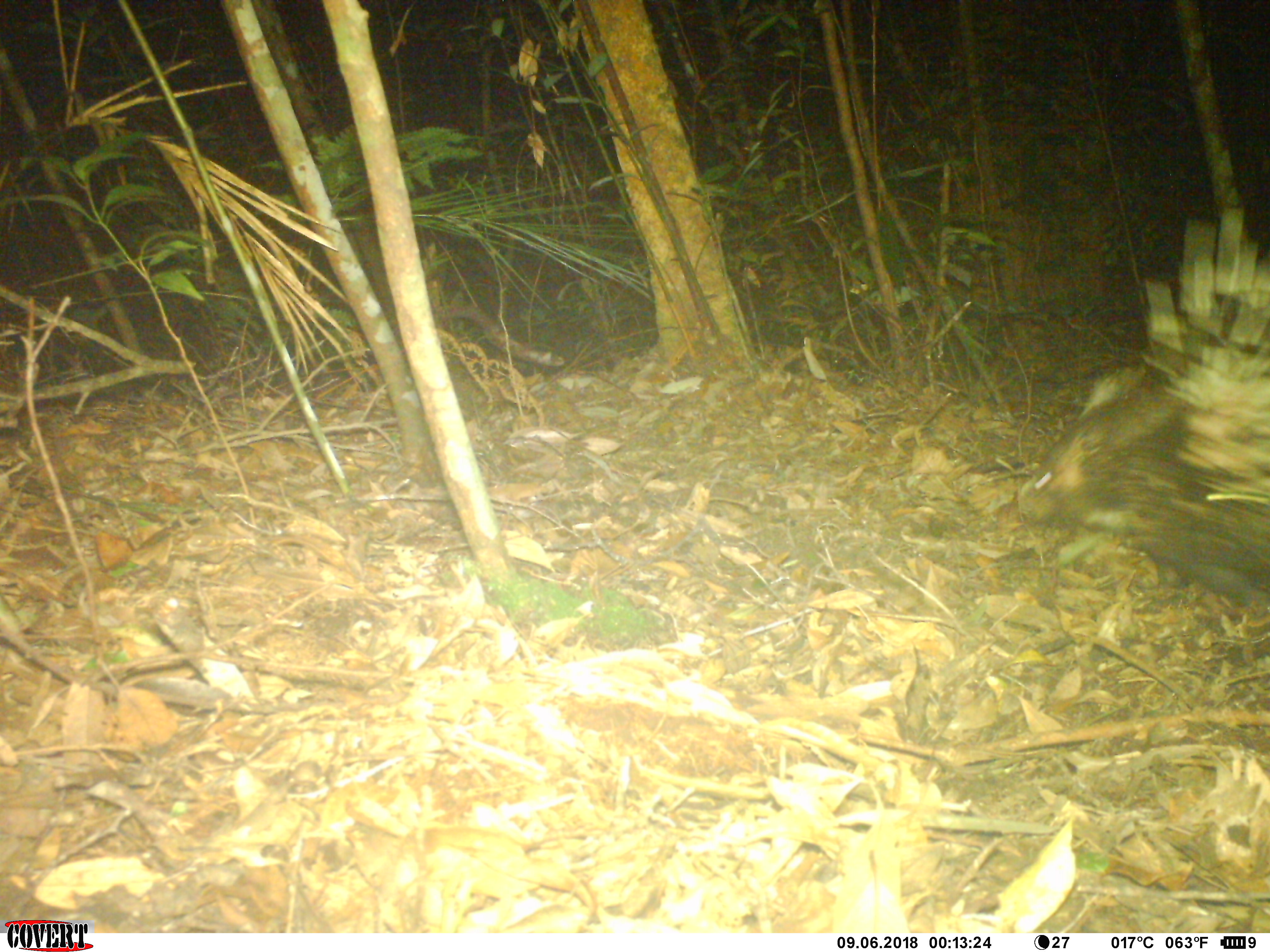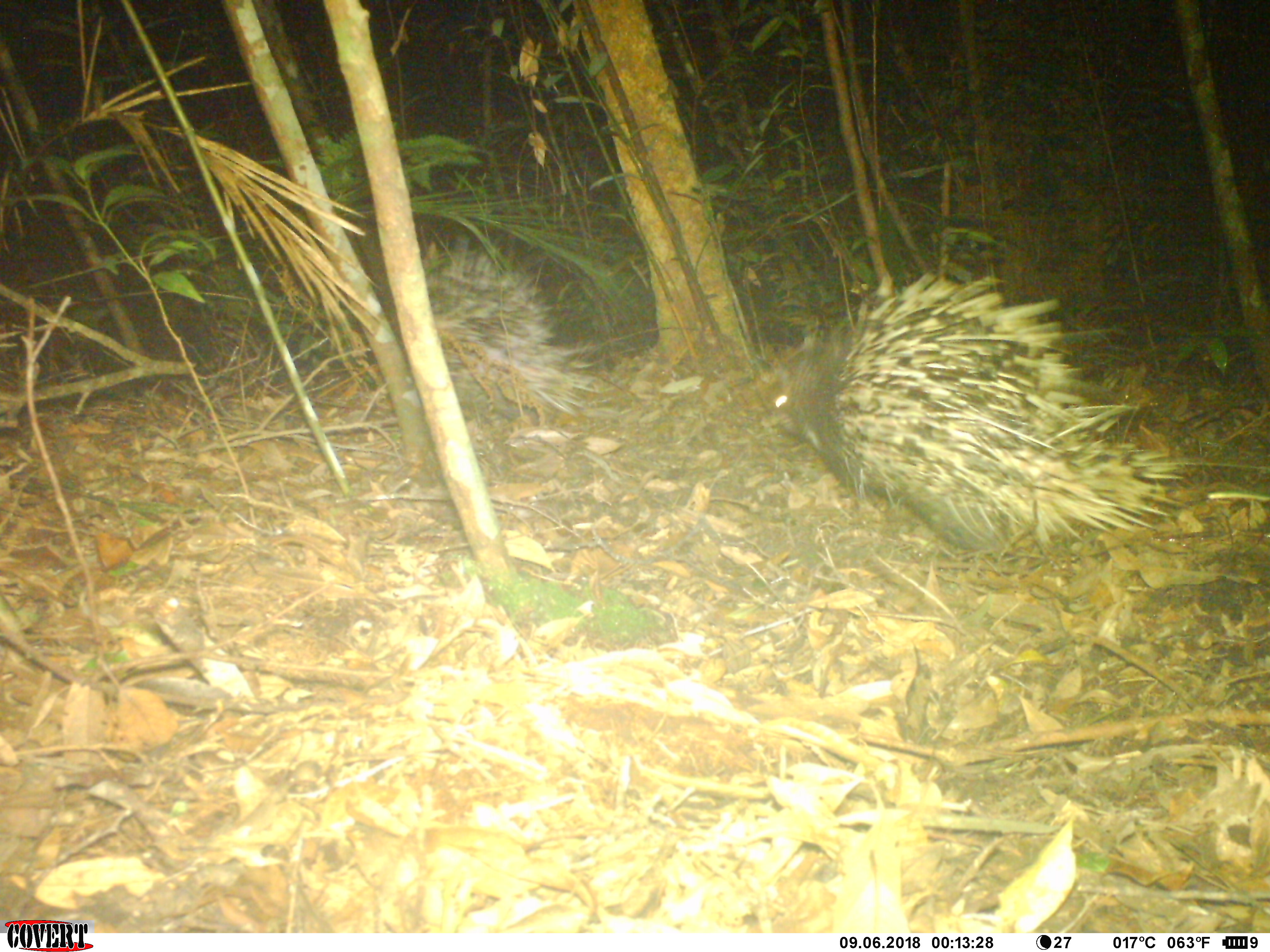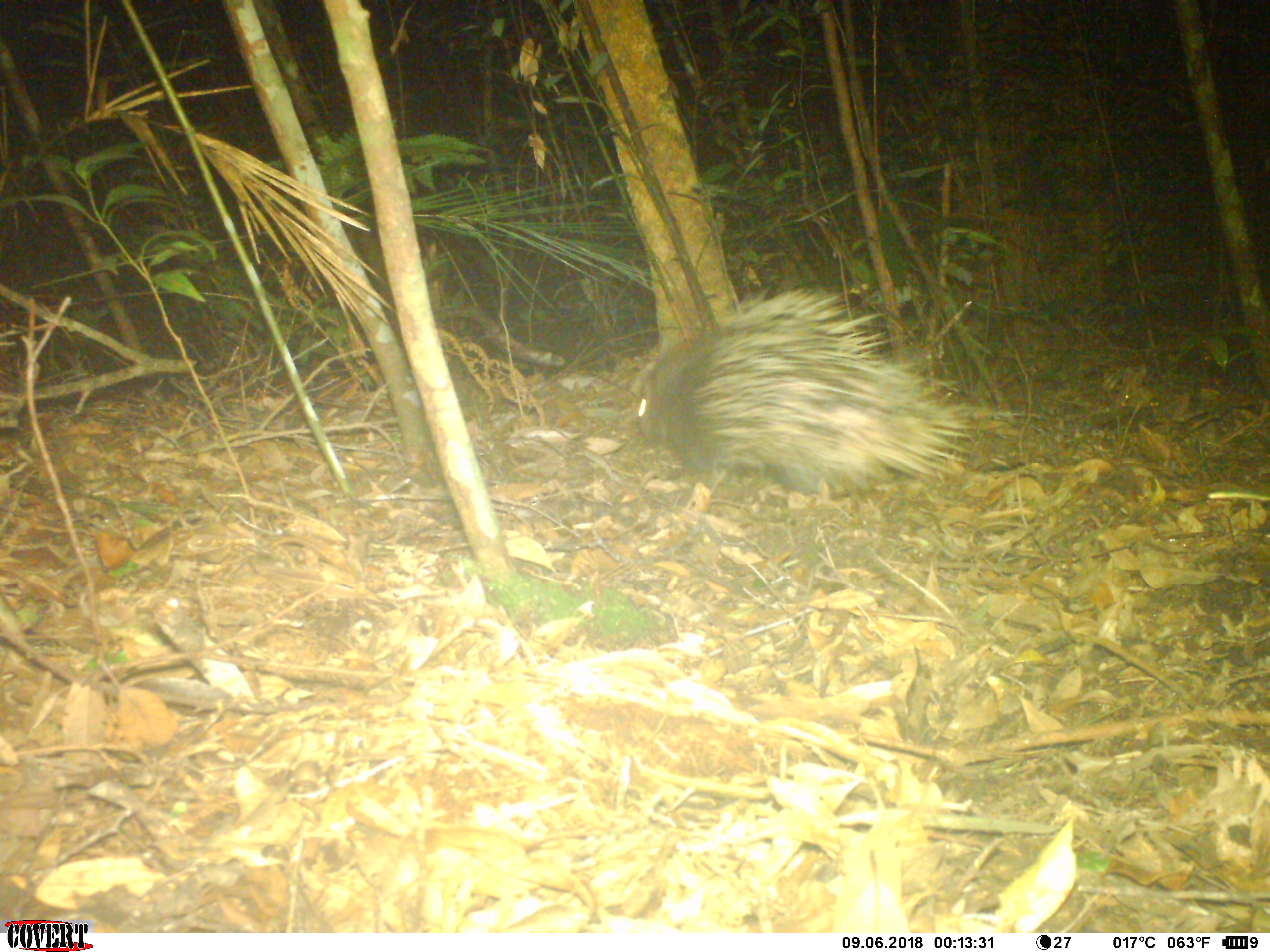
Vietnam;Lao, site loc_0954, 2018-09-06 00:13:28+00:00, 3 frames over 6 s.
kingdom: Animalia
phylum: Chordata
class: Mammalia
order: Rodentia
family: Hystricidae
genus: Hystrix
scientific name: Hystrix brachyura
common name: malayan porcupine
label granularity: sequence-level